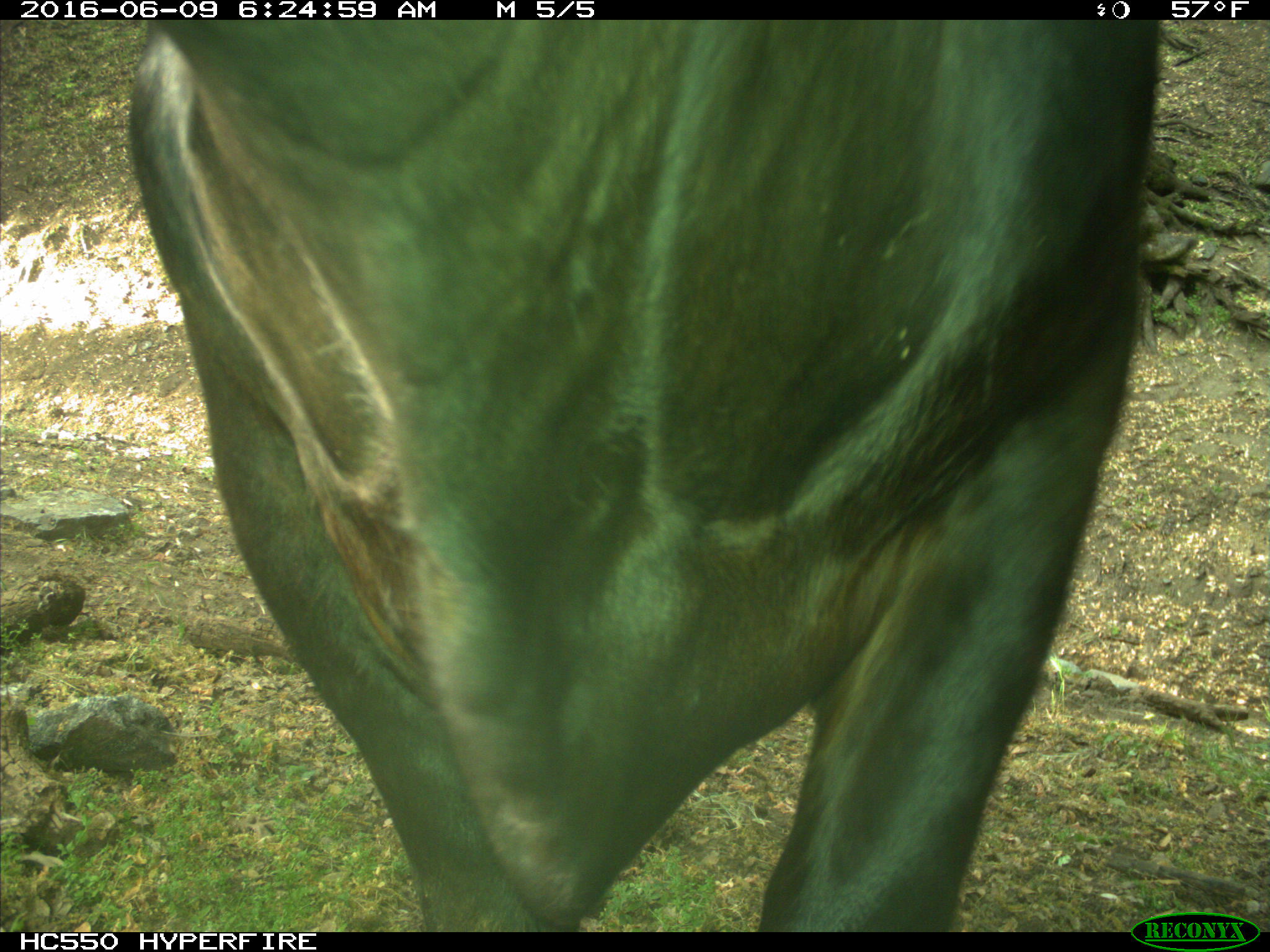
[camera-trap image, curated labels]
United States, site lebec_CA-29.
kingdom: Animalia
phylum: Chordata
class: Mammalia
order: Artiodactyla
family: Bovidae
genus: Bos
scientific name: Bos taurus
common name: domestic cow